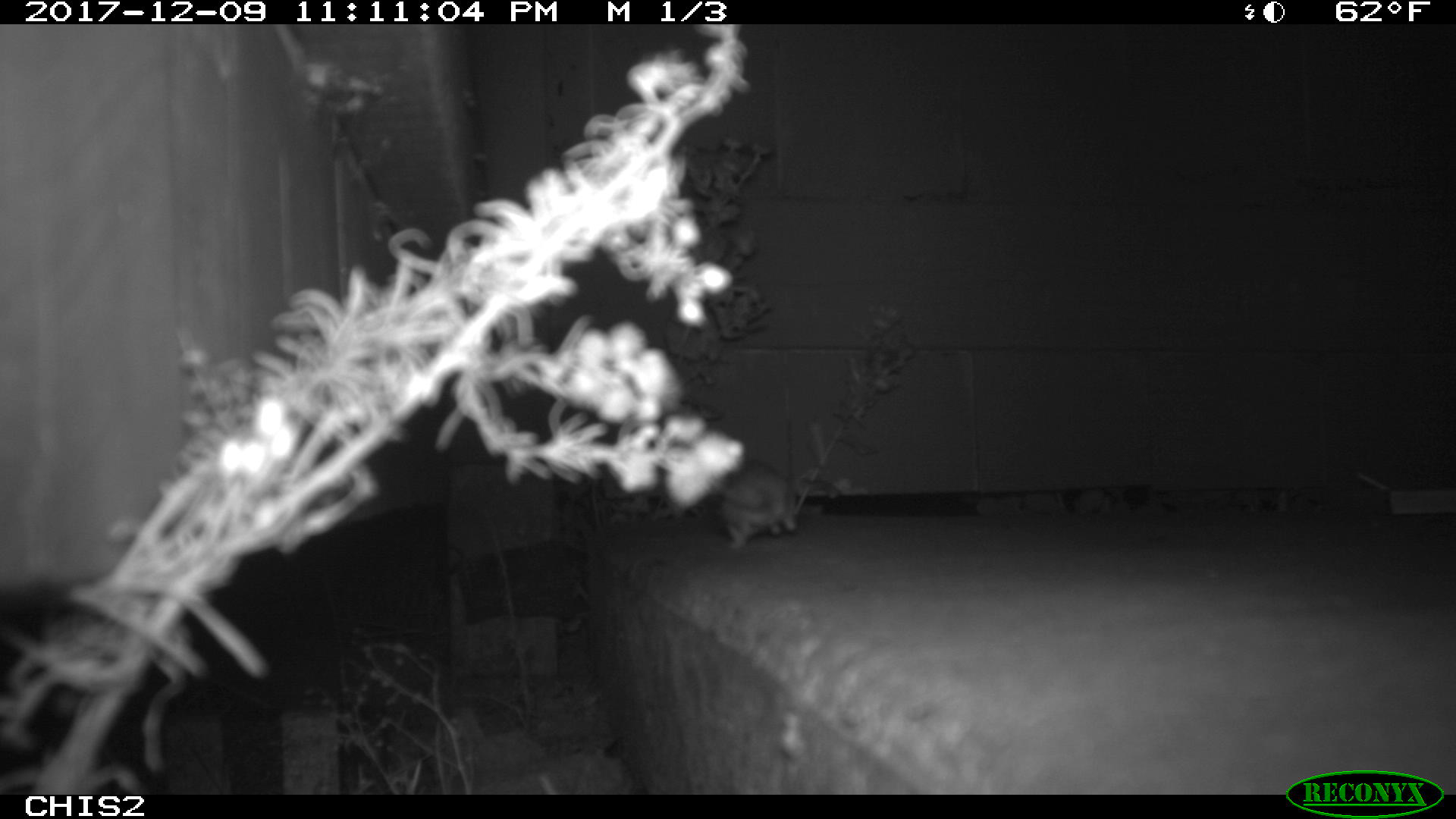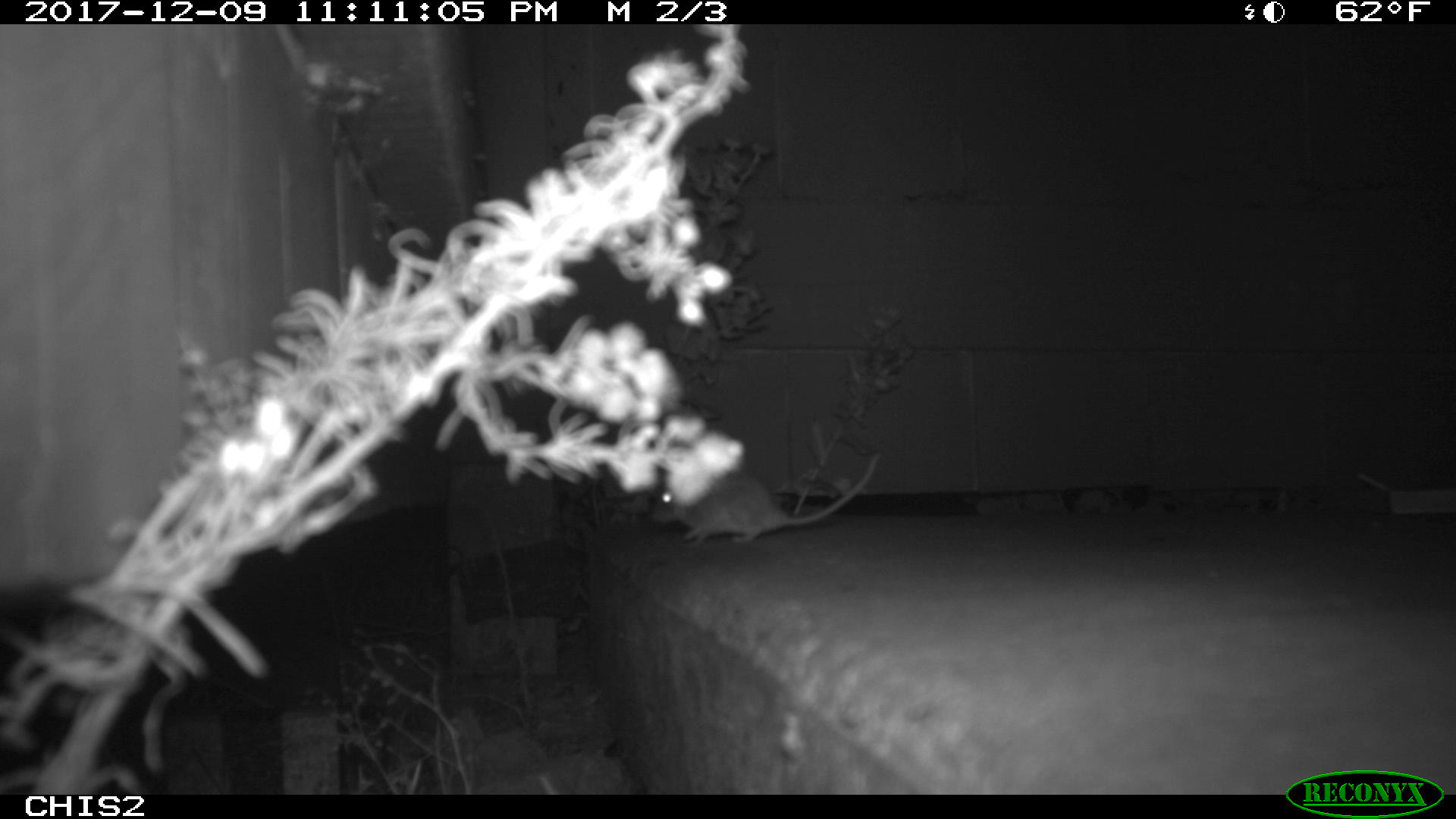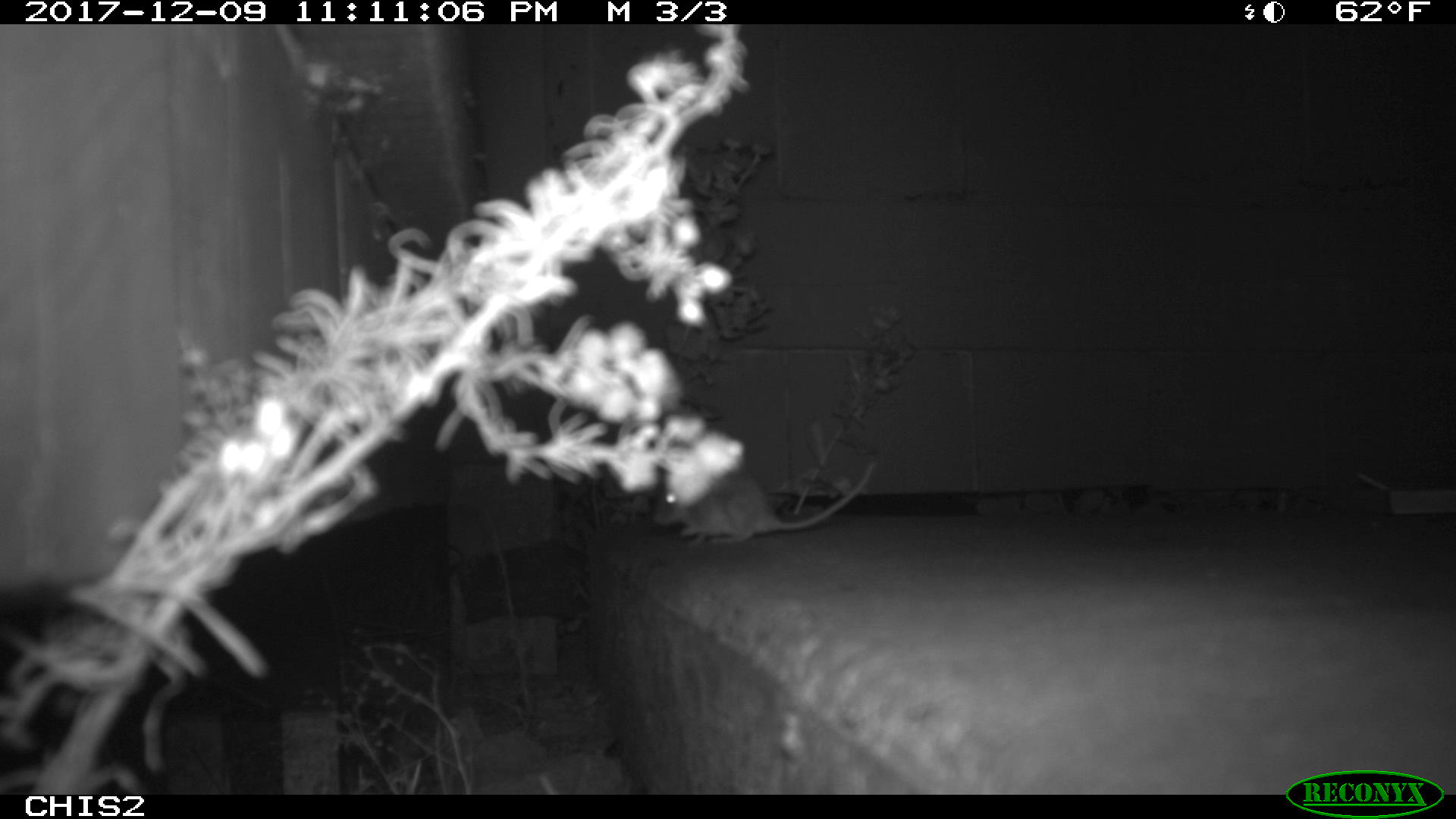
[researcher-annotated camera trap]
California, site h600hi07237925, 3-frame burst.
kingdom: Animalia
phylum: Chordata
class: Mammalia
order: Rodentia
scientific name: Rodentia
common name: rodent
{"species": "rodent (Rodentia)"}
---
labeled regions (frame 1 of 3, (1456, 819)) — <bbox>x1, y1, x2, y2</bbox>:
rodent: <bbox>706, 467, 795, 549</bbox>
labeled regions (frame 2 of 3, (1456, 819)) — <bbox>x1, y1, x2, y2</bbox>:
rodent: <bbox>651, 452, 881, 546</bbox>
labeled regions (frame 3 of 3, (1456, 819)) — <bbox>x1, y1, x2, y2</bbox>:
rodent: <bbox>652, 462, 877, 546</bbox>